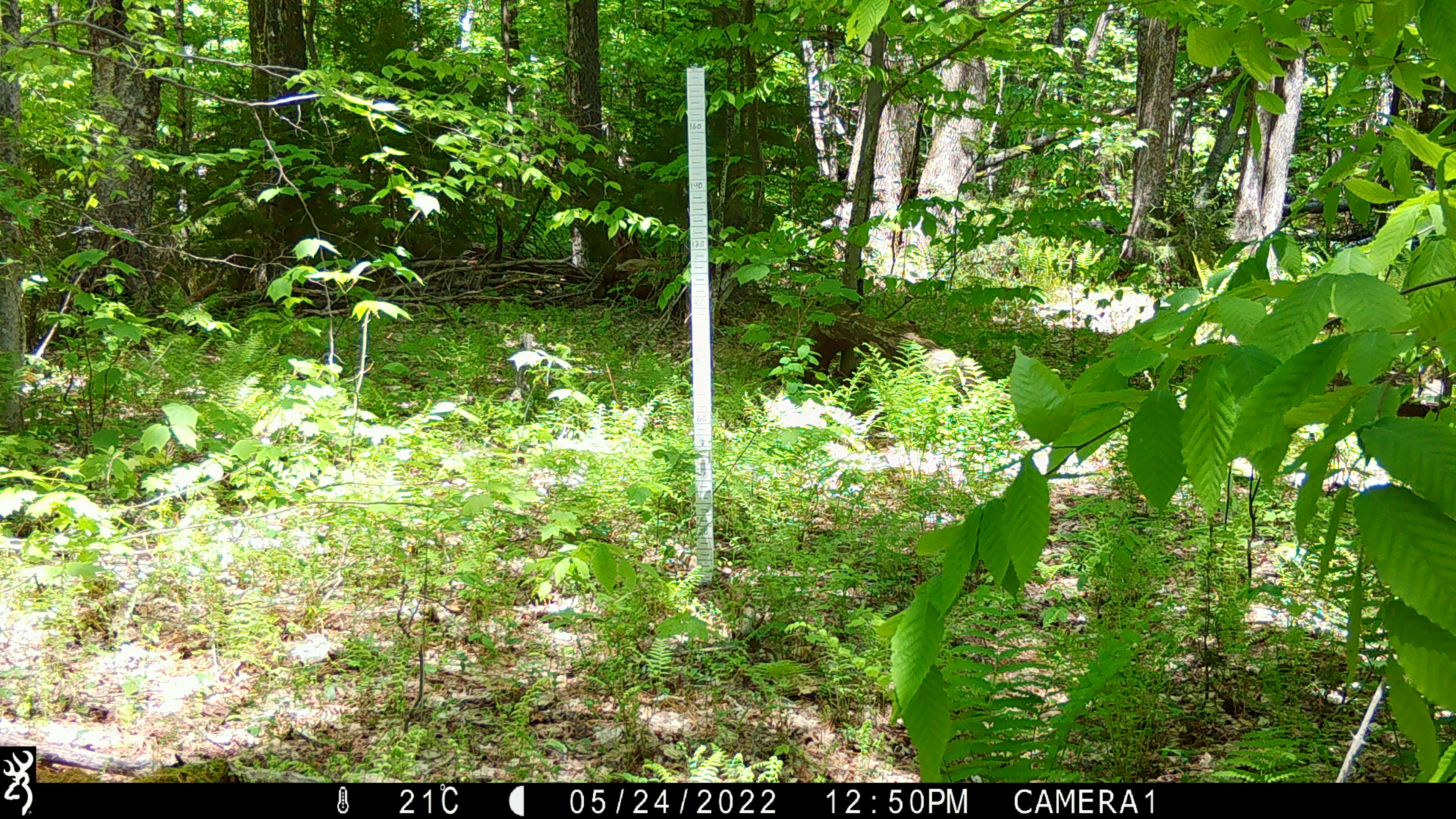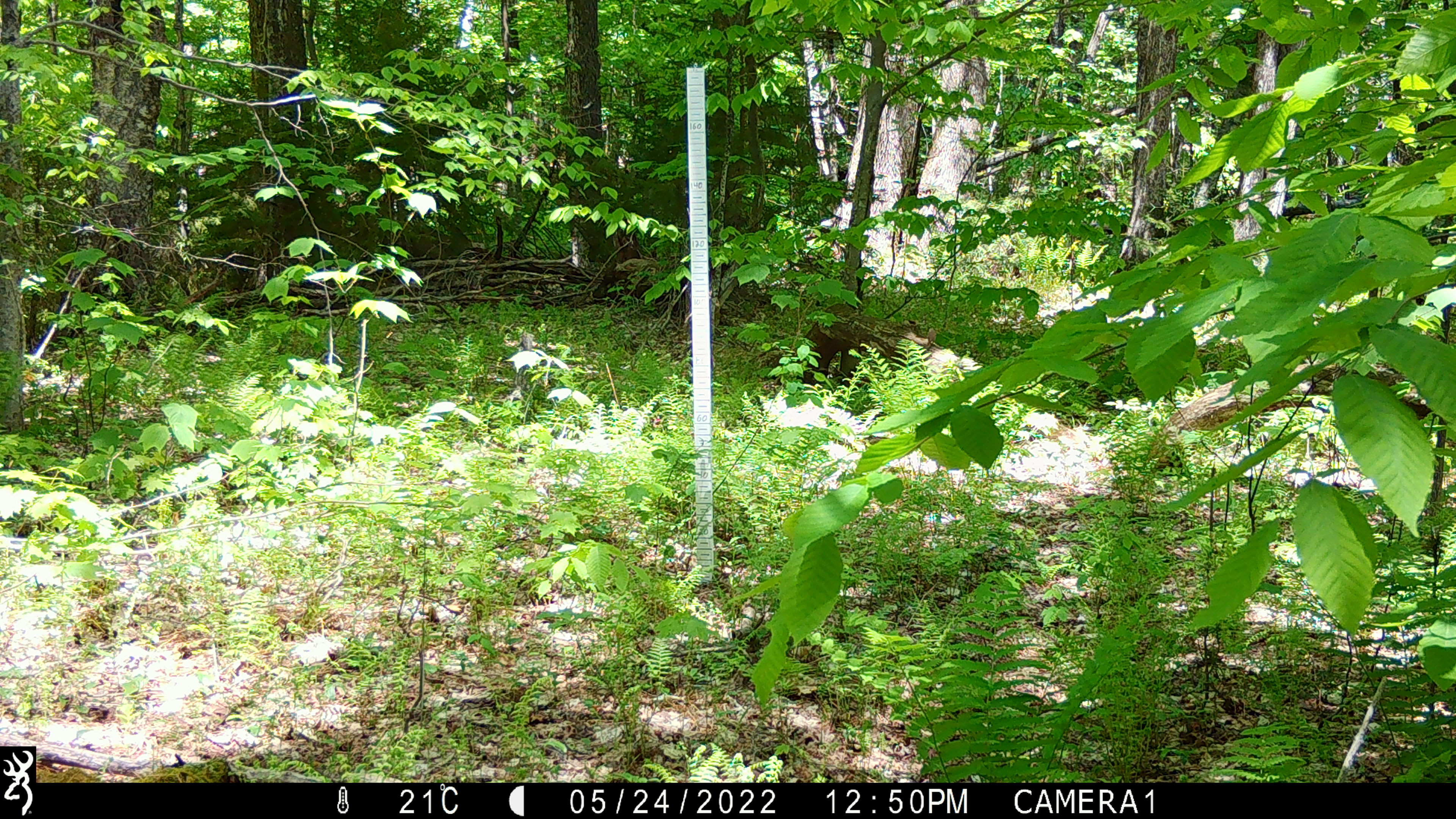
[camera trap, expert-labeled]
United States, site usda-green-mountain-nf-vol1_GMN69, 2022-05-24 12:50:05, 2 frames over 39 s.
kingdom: Animalia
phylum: Chordata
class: Aves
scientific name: Aves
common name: bird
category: bird sp.